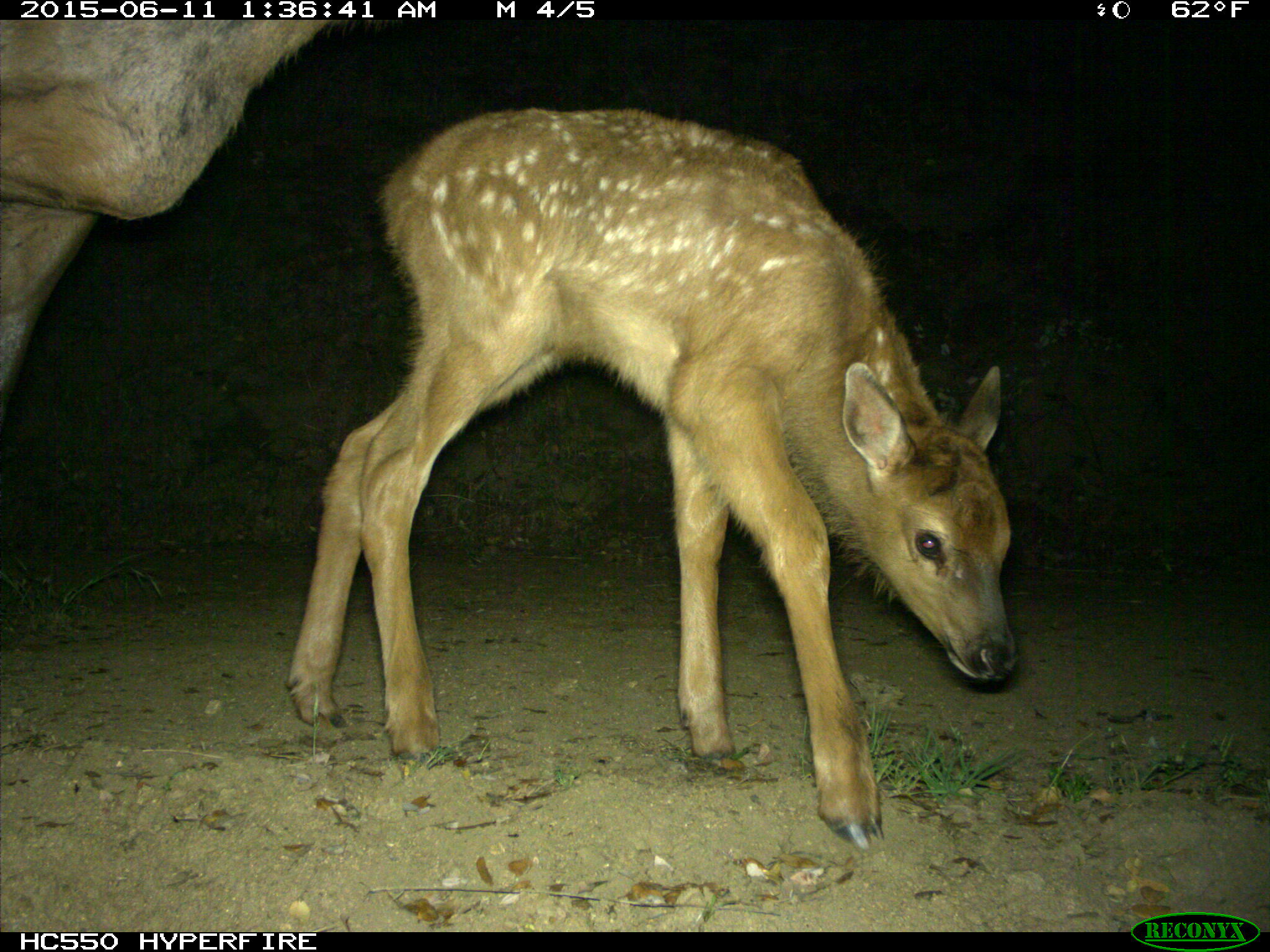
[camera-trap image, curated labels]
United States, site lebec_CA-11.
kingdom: Animalia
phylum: Chordata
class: Mammalia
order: Artiodactyla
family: Cervidae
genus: Cervus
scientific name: Cervus canadensis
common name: elk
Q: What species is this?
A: Cervus canadensis (elk).